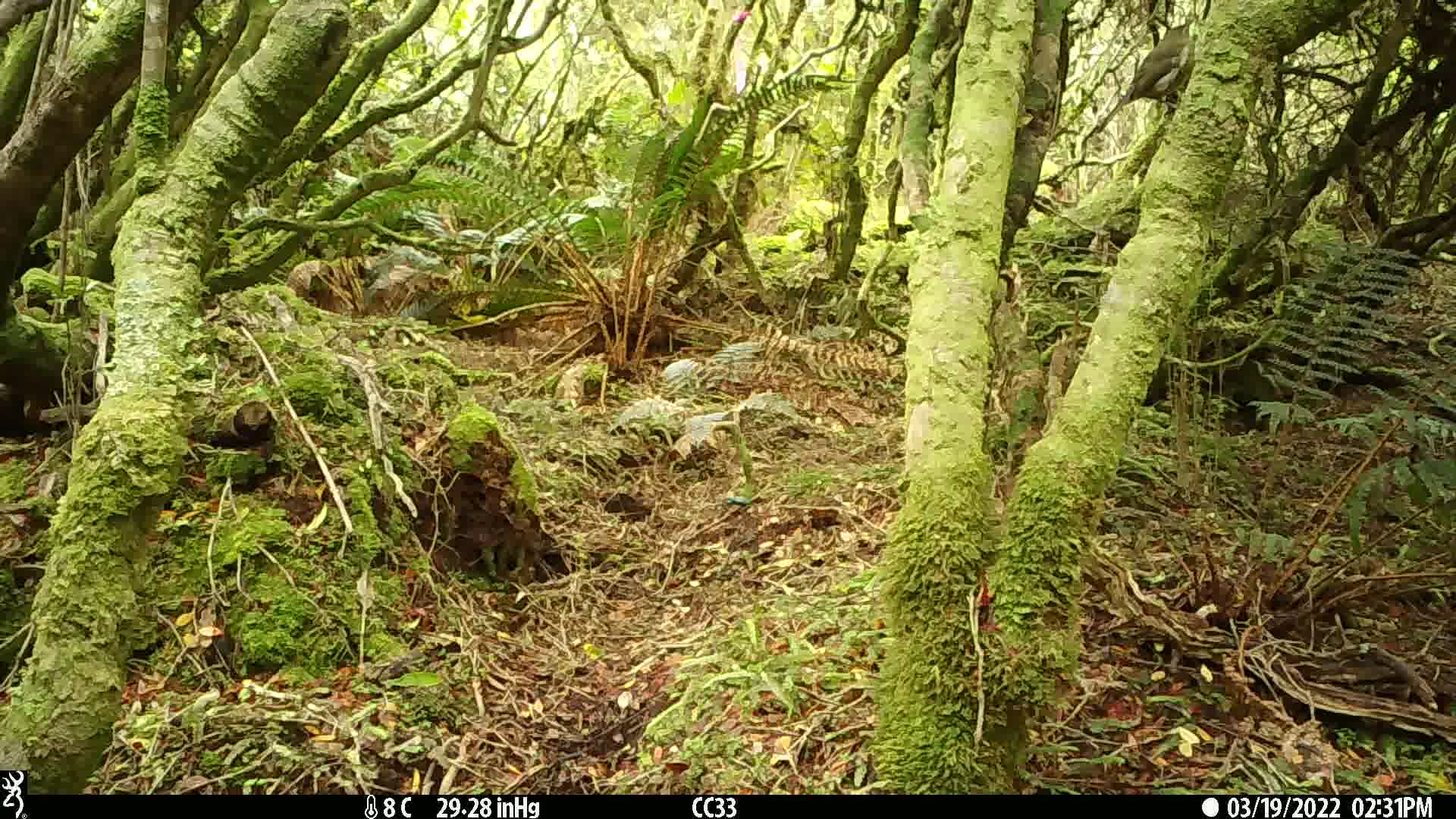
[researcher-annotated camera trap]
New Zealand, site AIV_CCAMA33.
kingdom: Animalia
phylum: Chordata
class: Aves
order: Passeriformes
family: Meliphagidae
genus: Anthornis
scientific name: Anthornis melanura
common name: new zealand bellbird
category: bellbird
Bellbird (new zealand bellbird) (Anthornis melanura).